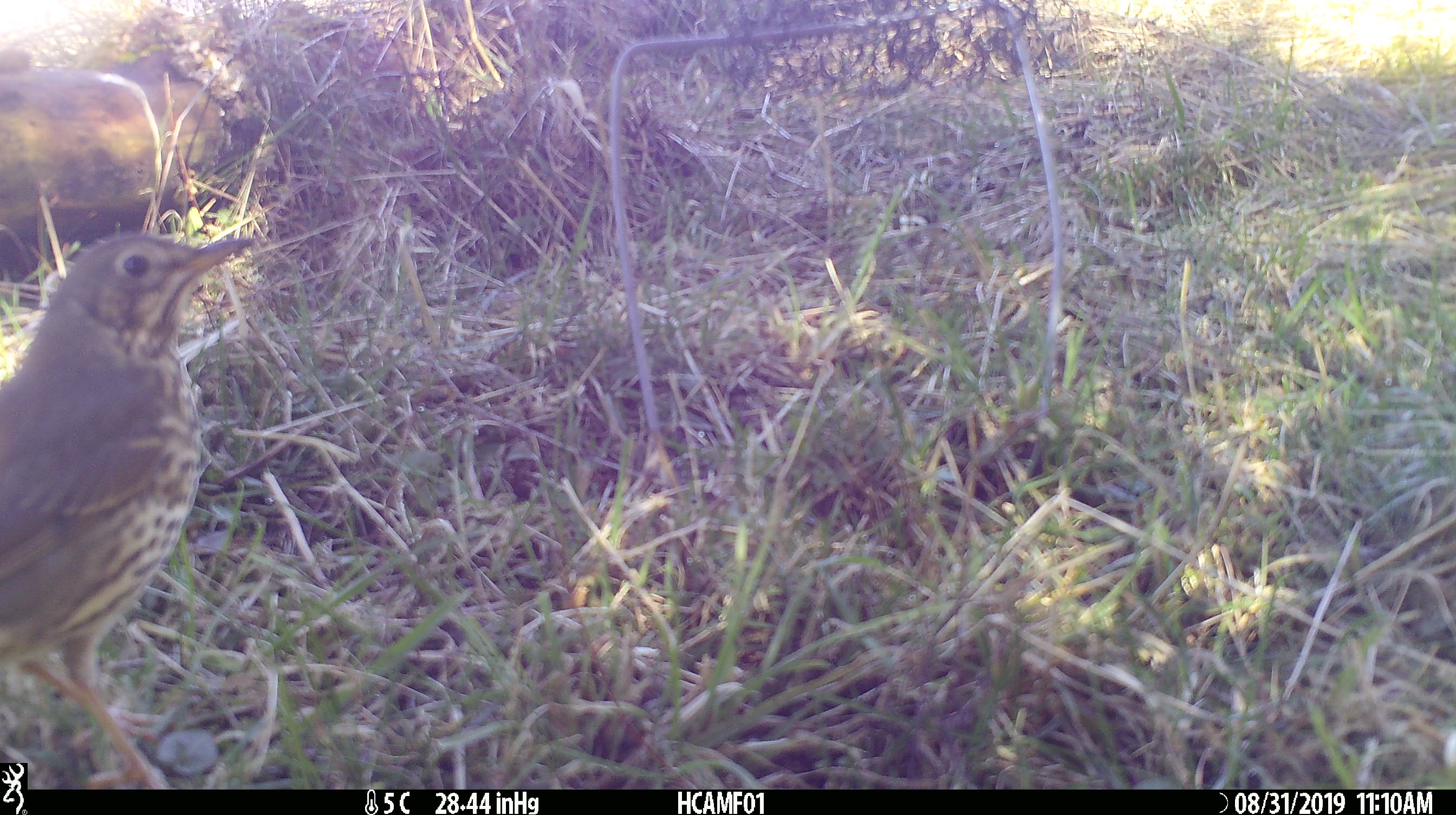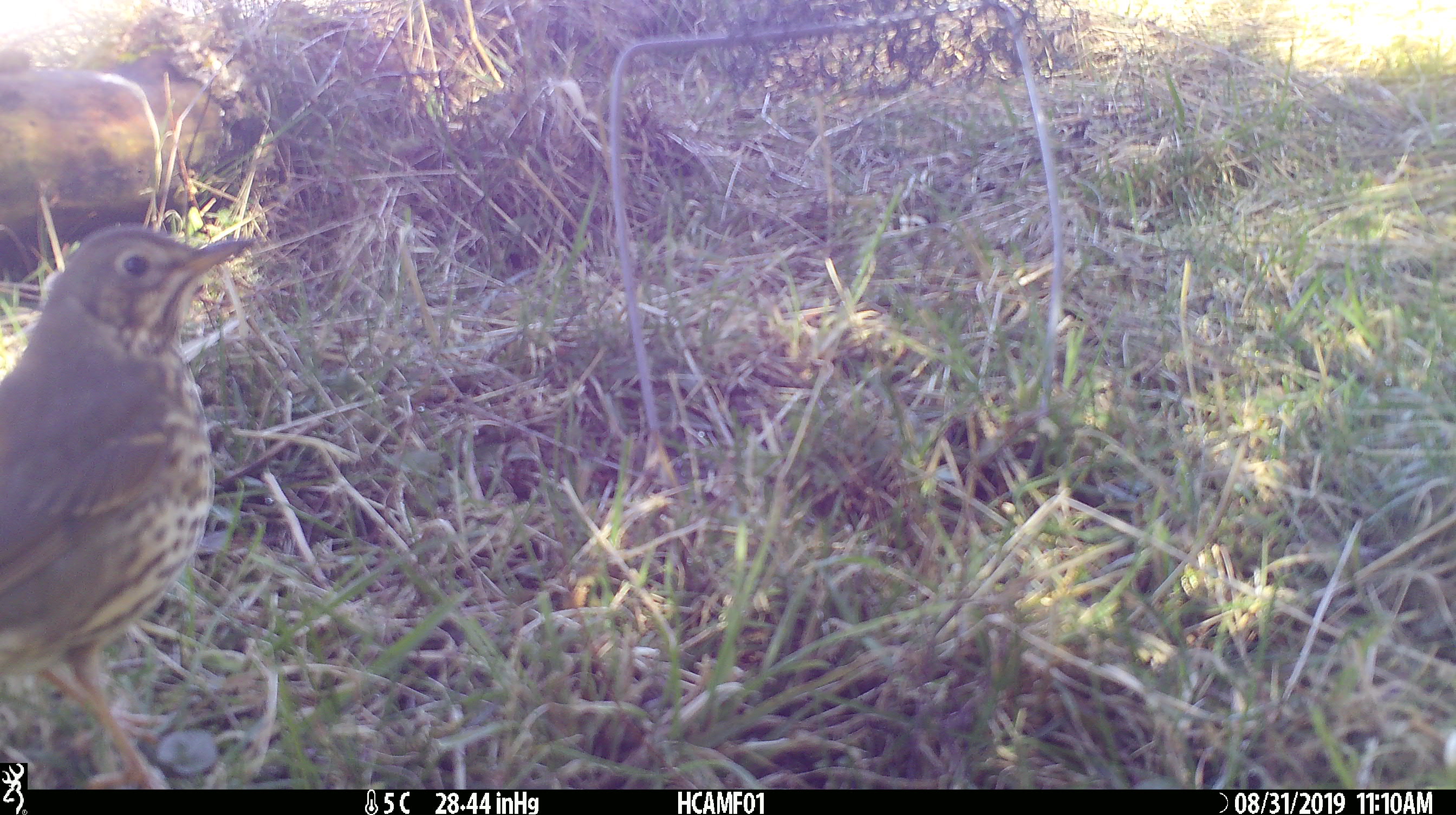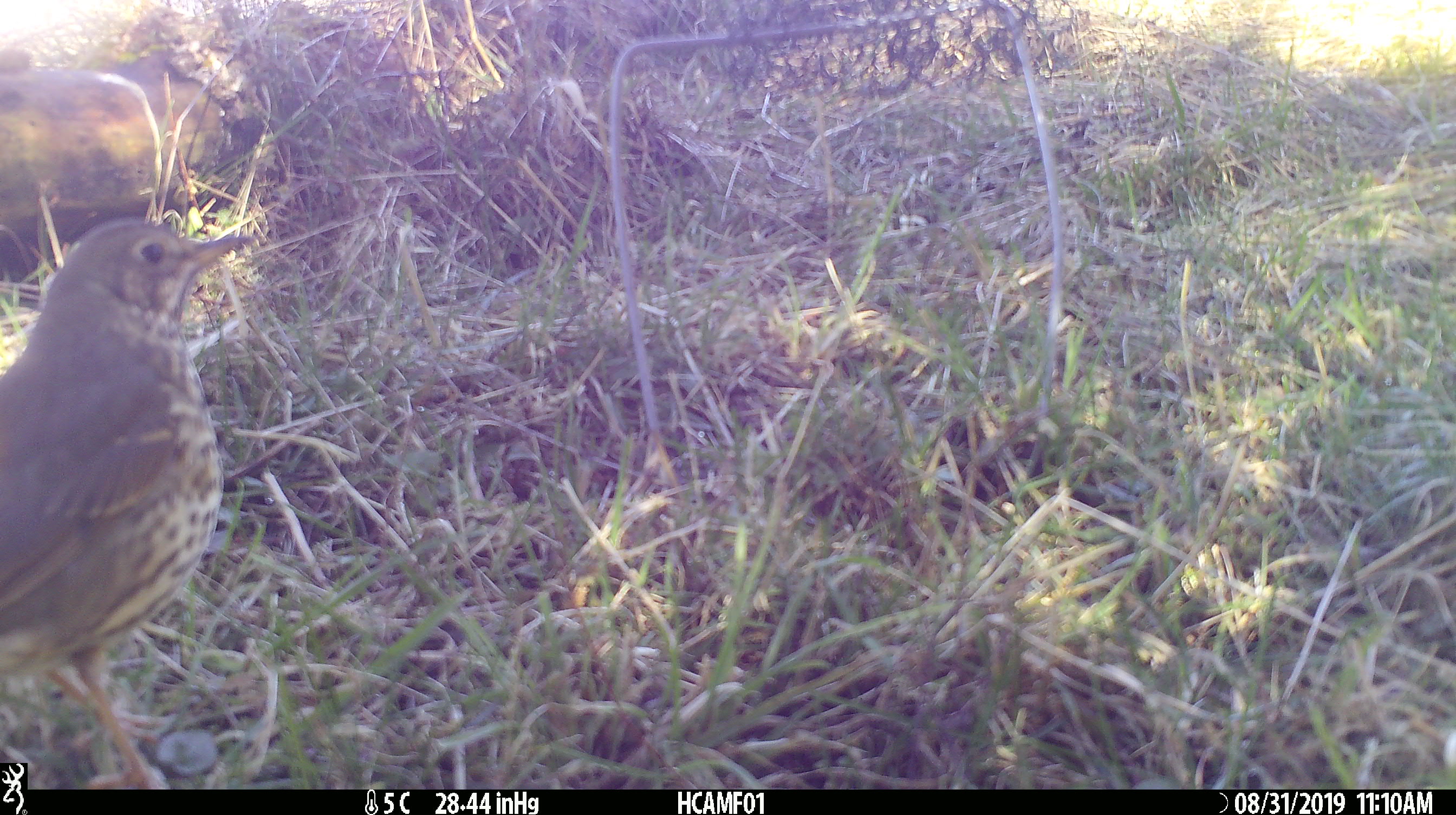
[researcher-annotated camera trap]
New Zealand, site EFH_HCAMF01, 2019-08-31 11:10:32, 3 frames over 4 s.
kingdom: Animalia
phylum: Chordata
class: Aves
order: Passeriformes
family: Turdidae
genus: Turdus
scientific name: Turdus philomelos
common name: song thrush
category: thrush